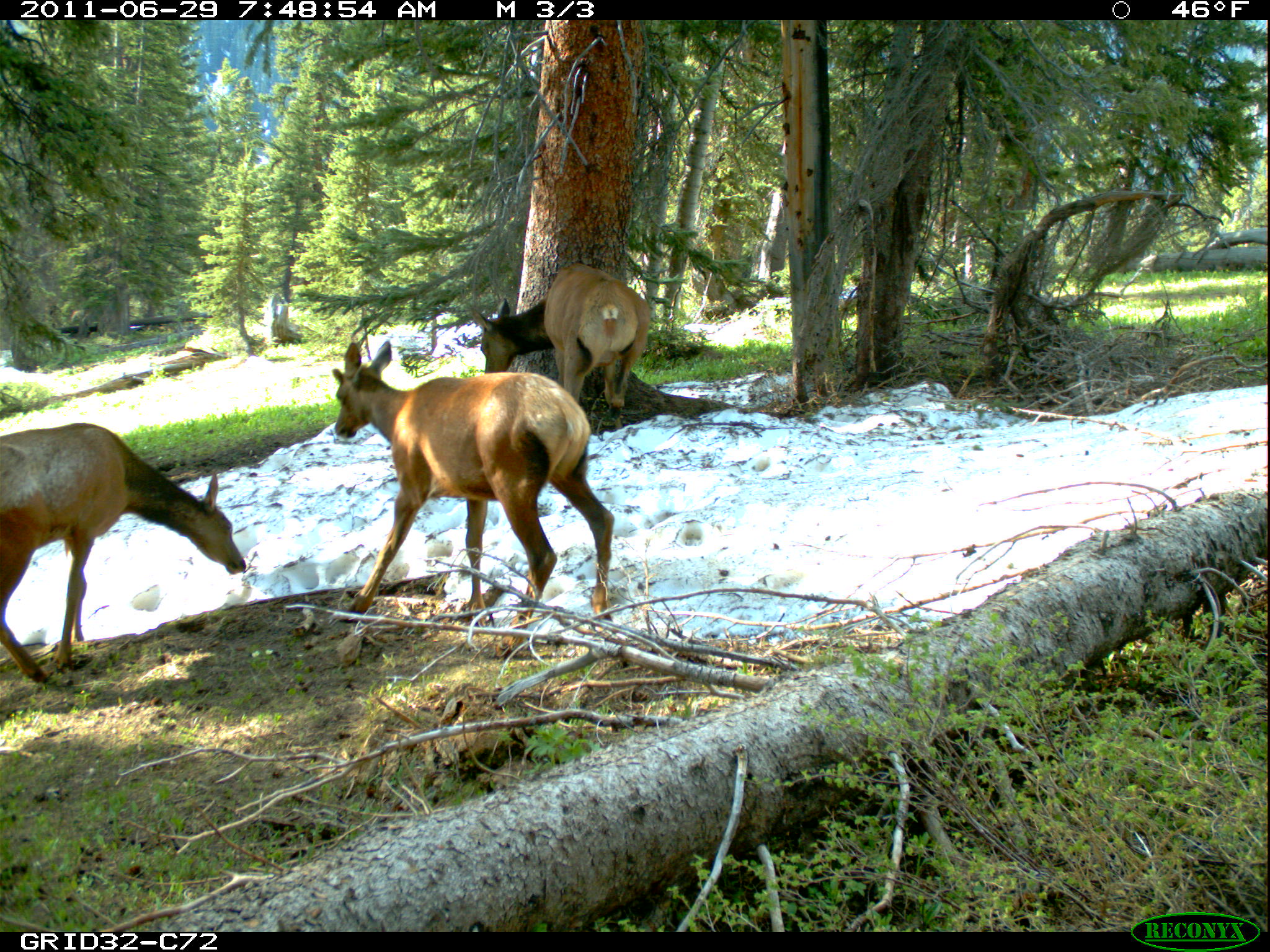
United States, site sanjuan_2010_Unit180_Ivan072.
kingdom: Animalia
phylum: Chordata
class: Mammalia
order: Artiodactyla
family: Cervidae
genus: Cervus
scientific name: Cervus elaphus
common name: red deer